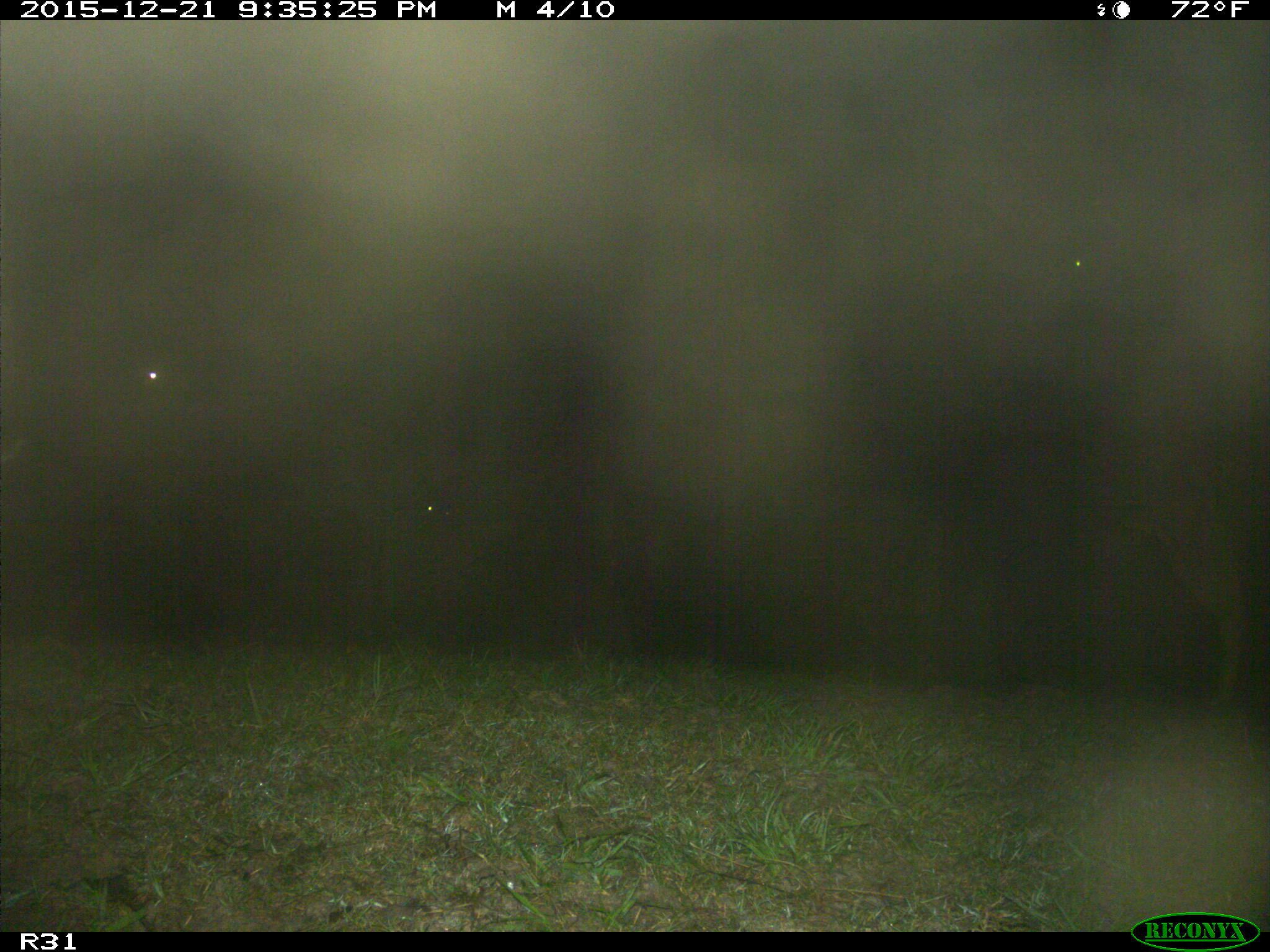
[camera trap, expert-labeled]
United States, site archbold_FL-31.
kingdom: Animalia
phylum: Chordata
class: Mammalia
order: Artiodactyla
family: Bovidae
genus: Bos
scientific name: Bos taurus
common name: domestic cow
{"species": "Bos taurus (domestic cow)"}